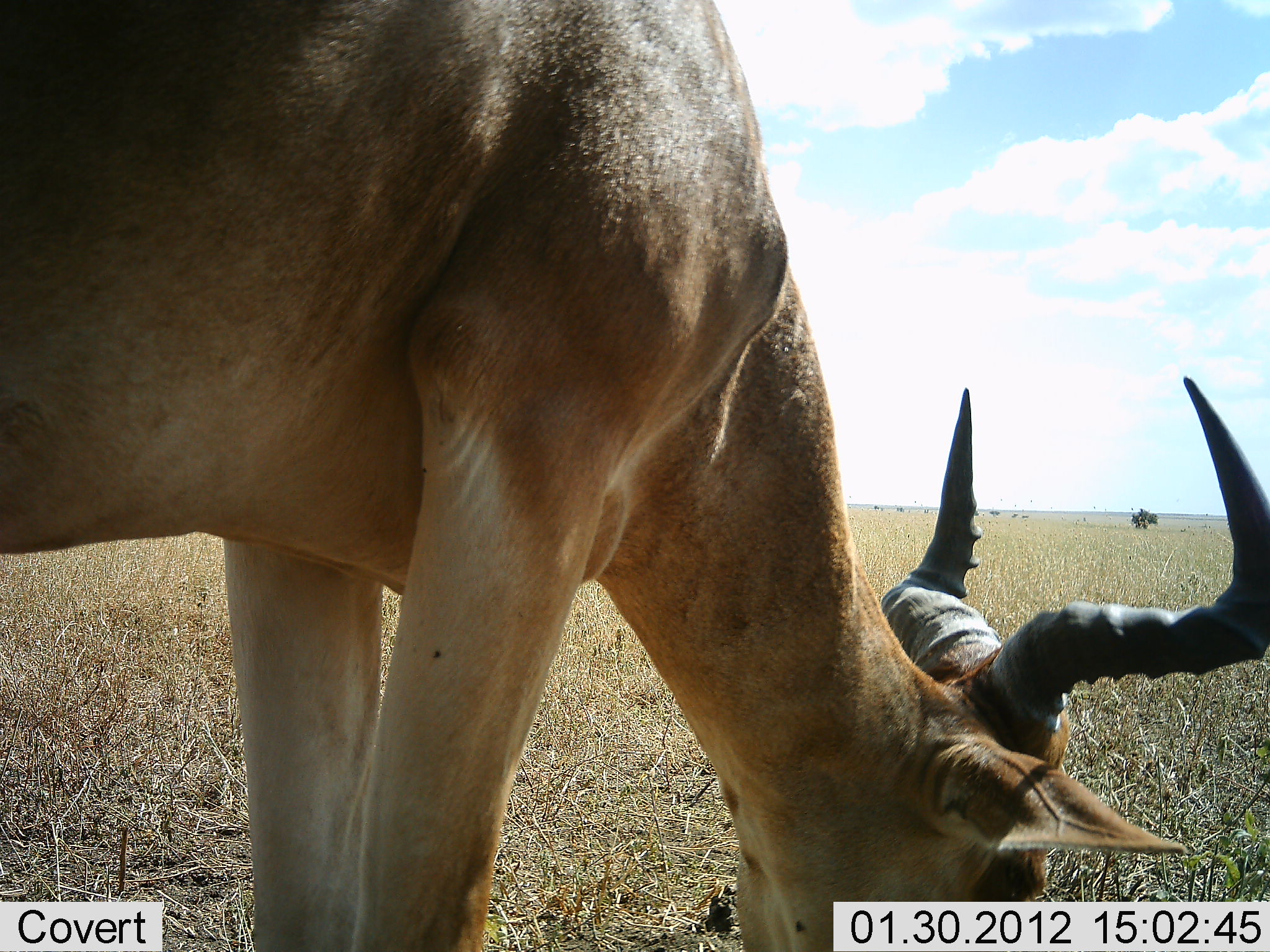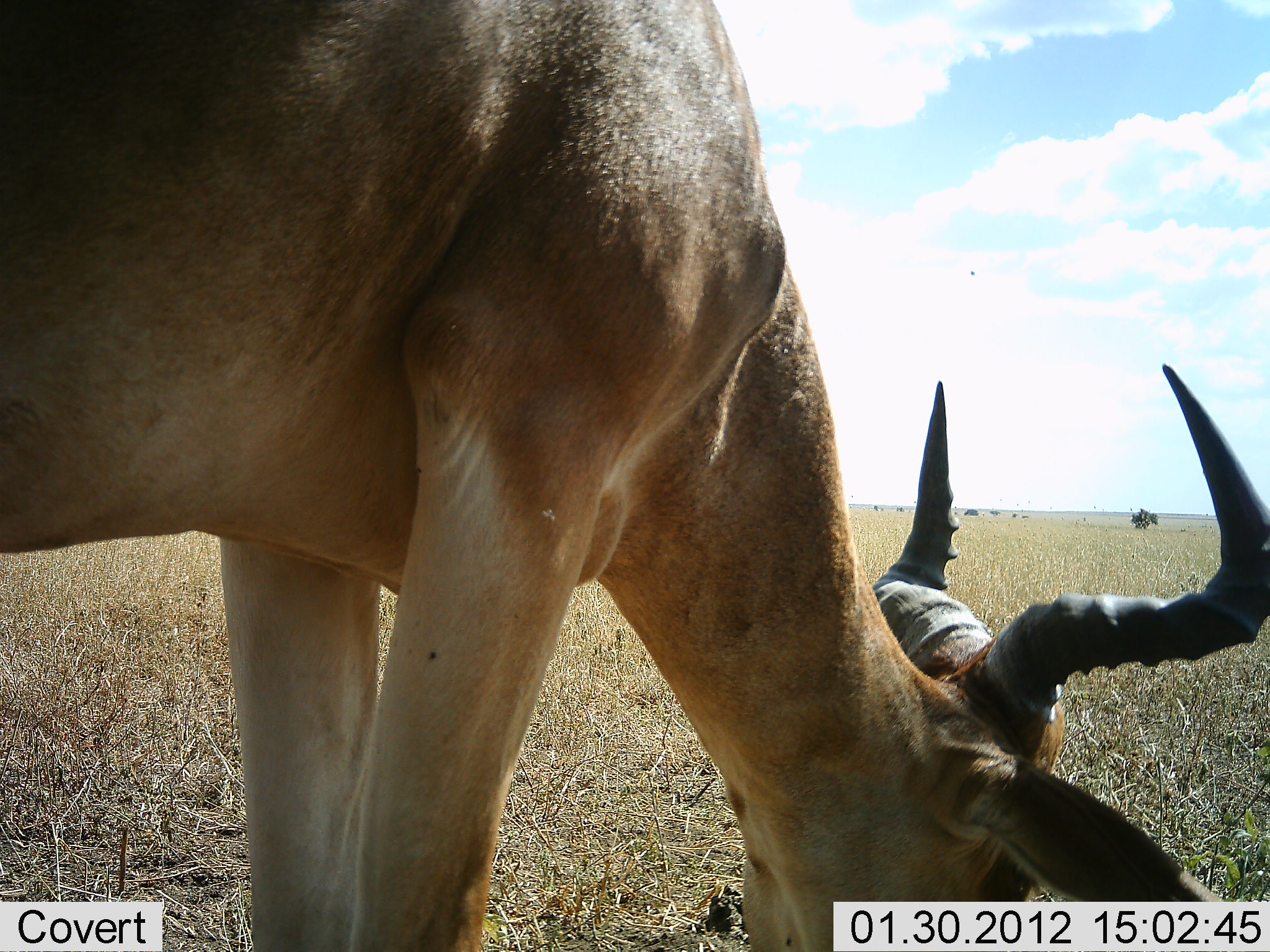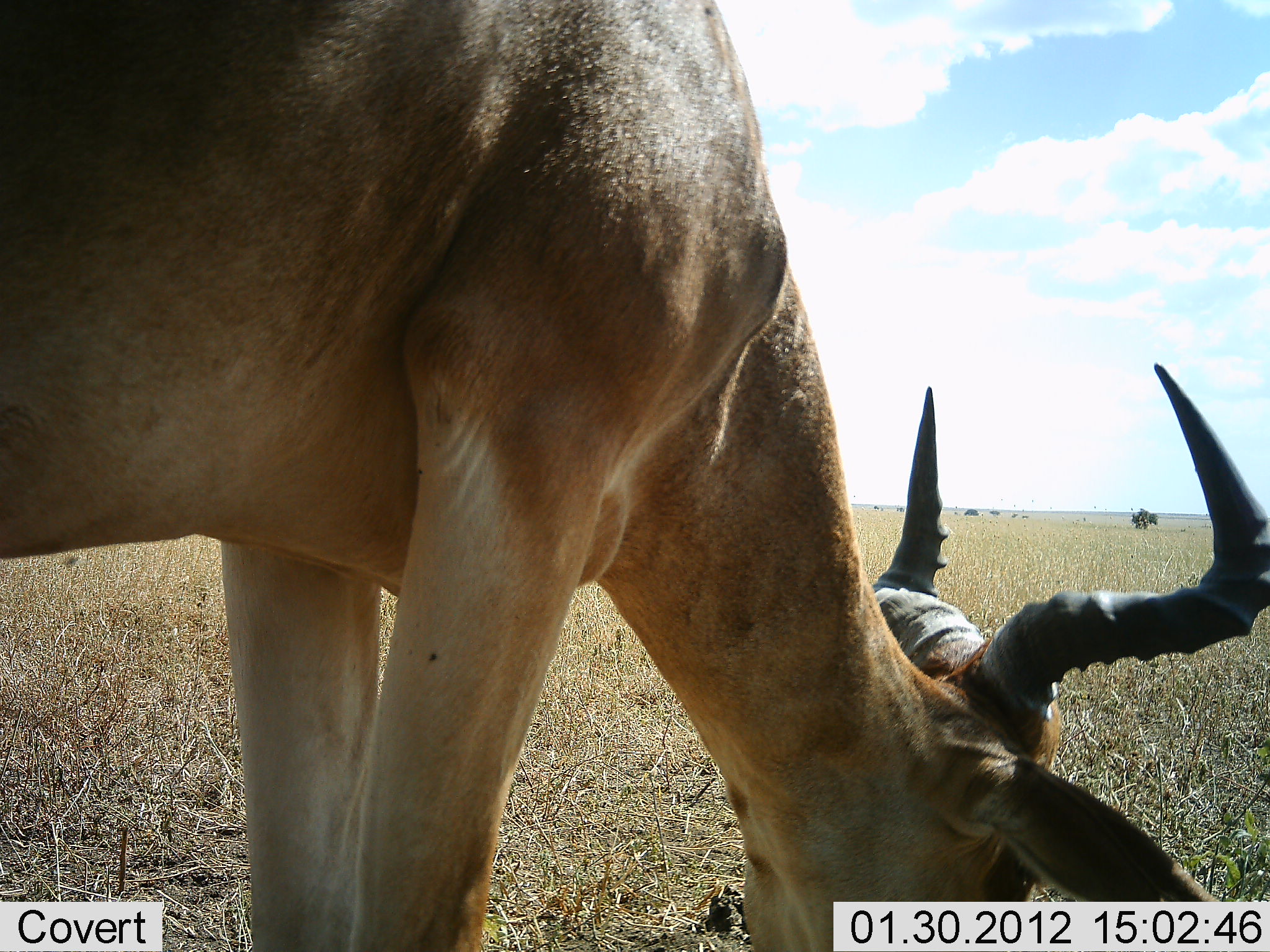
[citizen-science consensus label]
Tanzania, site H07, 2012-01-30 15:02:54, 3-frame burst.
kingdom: Animalia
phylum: Chordata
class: Mammalia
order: Artiodactyla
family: Bovidae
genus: Alcelaphus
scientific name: Alcelaphus buselaphus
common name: hartebeest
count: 1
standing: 21%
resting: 0%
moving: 0%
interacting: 0%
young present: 0%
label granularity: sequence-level